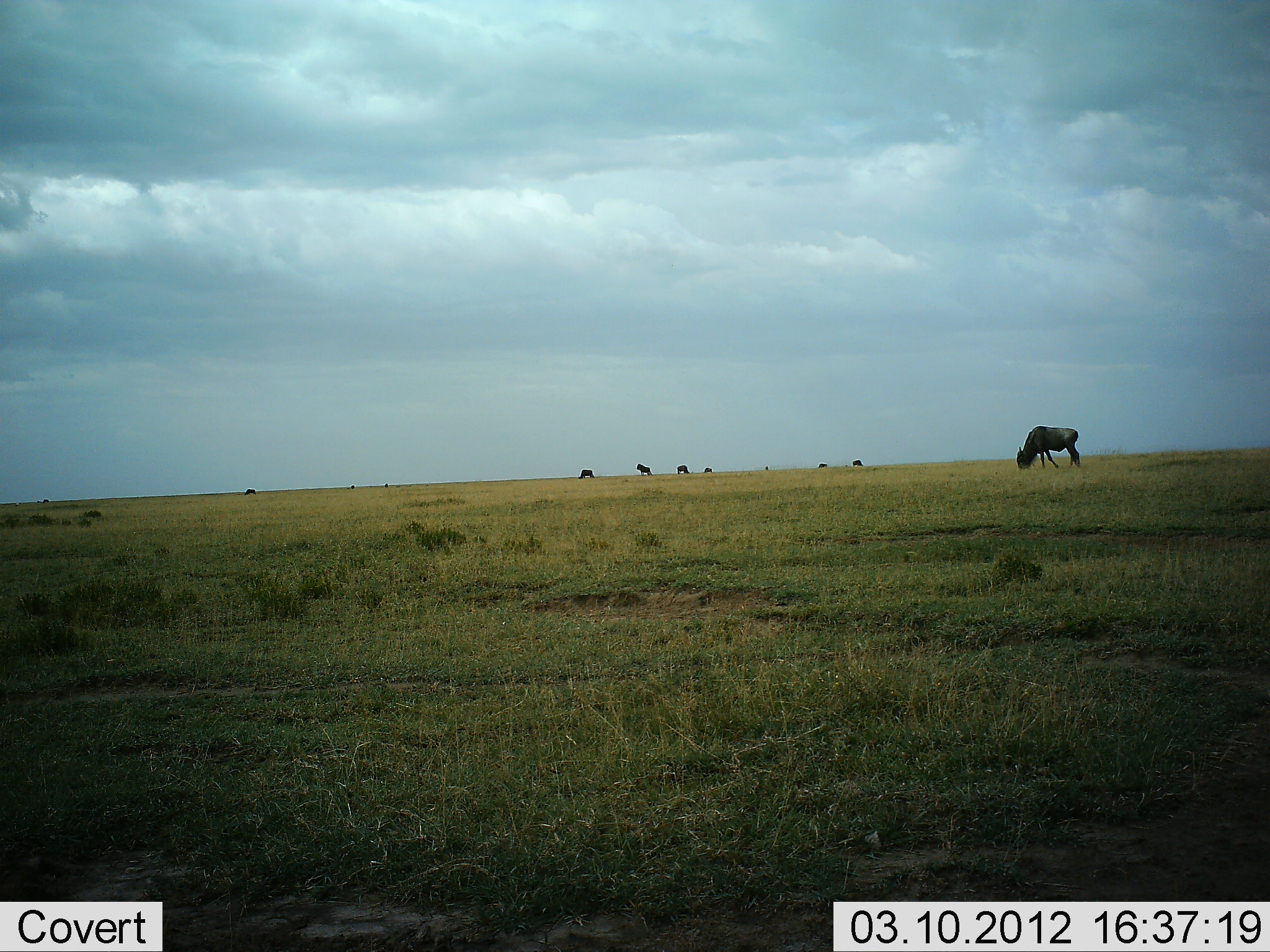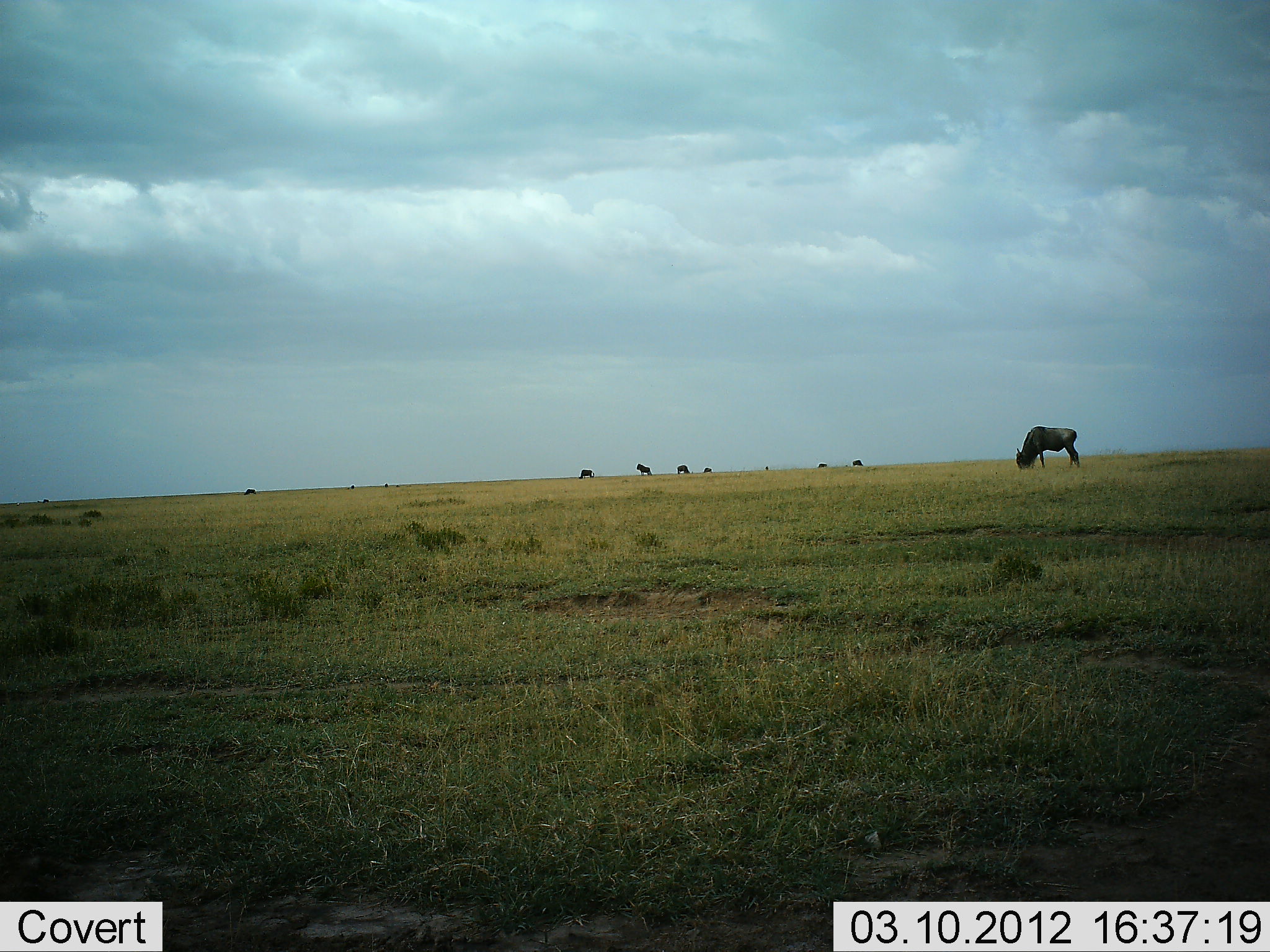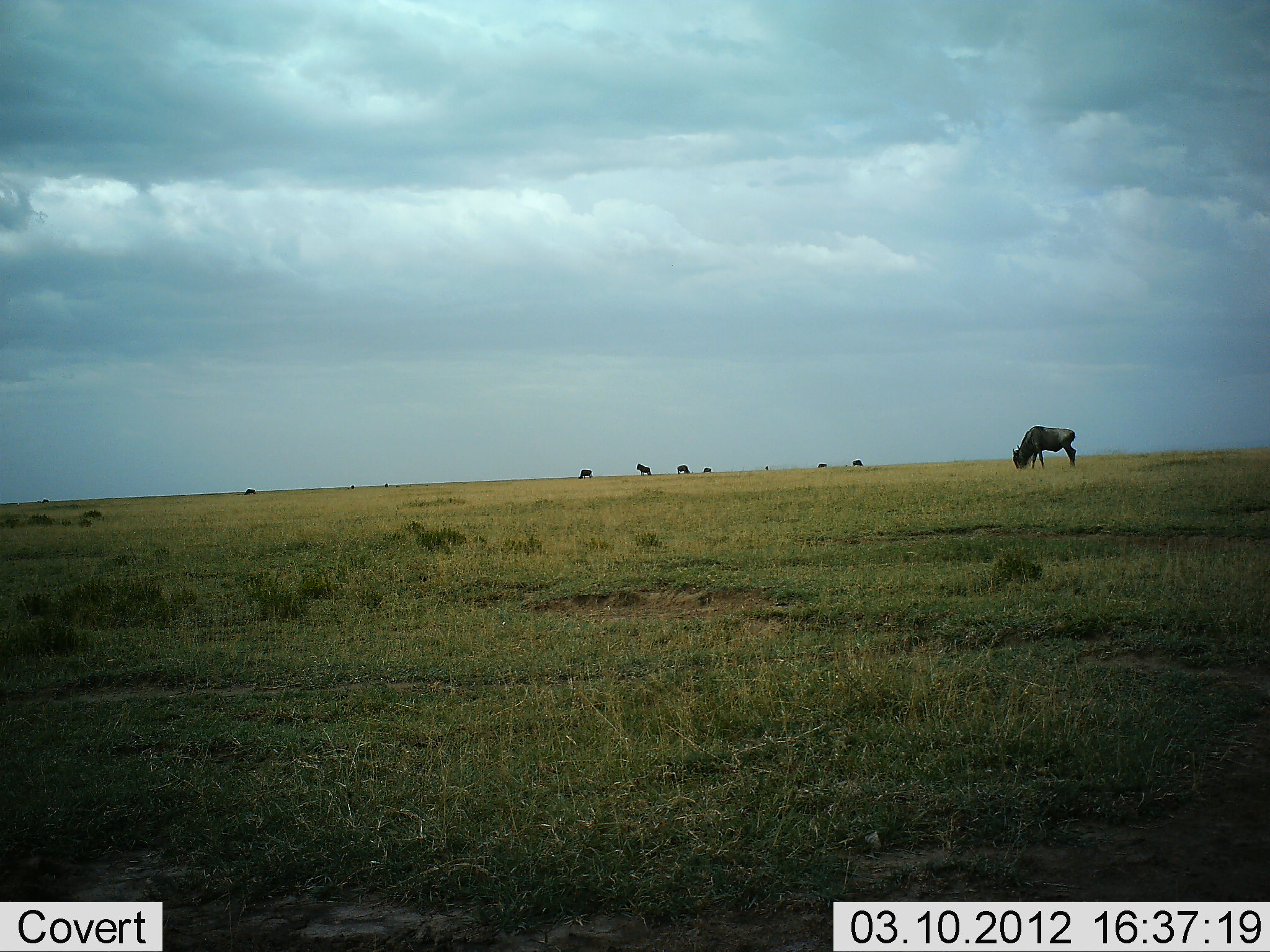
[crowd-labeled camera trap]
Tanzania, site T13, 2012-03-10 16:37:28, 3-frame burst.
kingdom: Animalia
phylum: Chordata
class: Mammalia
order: Artiodactyla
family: Bovidae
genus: Connochaetes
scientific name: Connochaetes taurinus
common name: blue wildebeest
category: wildebeest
Wildebeest (blue wildebeest) (Connochaetes taurinus), count 8. Behavior (volunteer vote fractions): standing 53%, resting 0%, moving 0%, interacting 0%. Young present (vote fraction): 0%. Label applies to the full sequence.